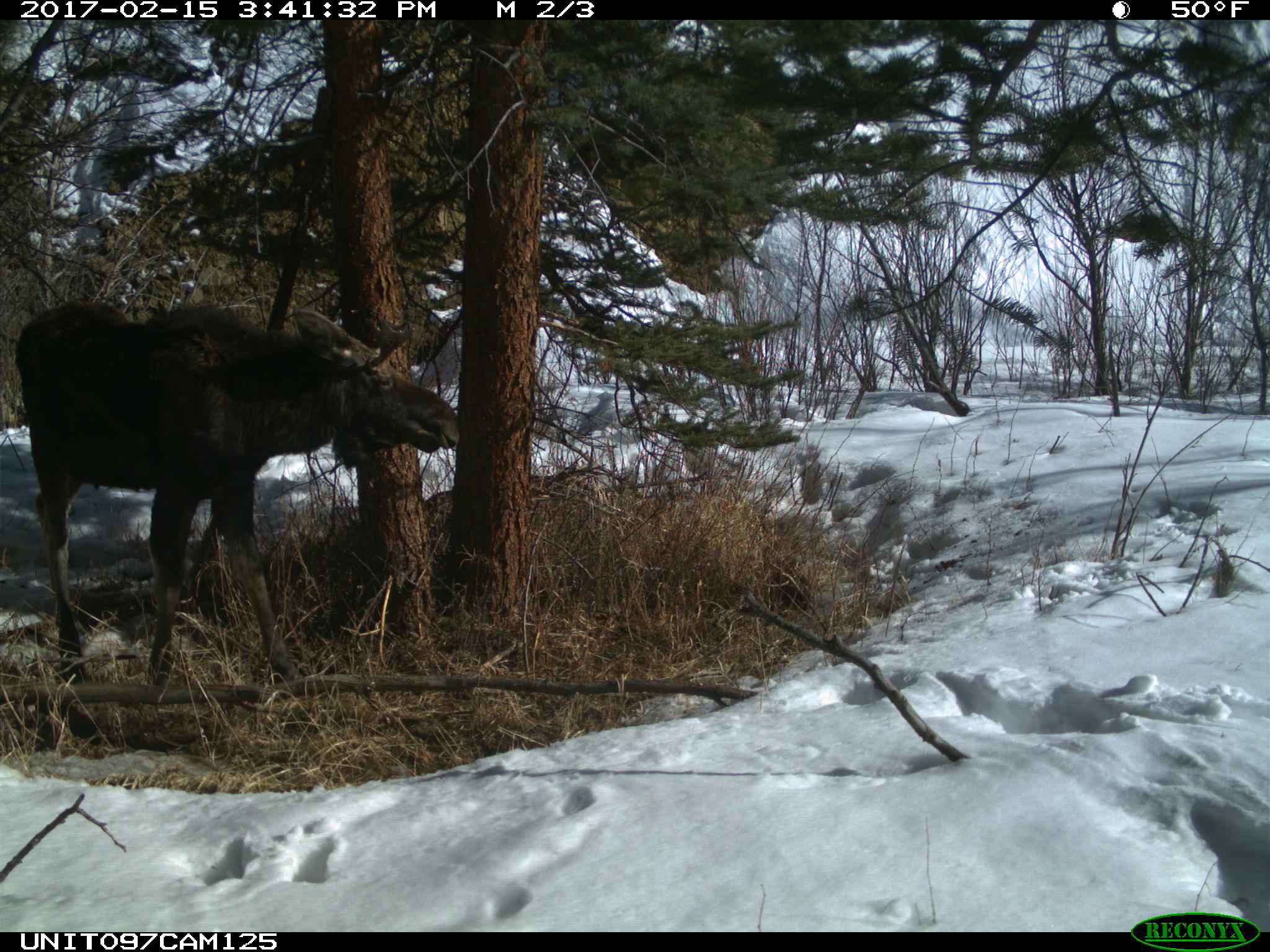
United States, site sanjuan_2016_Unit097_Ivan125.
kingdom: Animalia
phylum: Chordata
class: Mammalia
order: Artiodactyla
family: Cervidae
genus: Alces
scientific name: Alces alces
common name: moose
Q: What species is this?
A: Alces alces (moose).